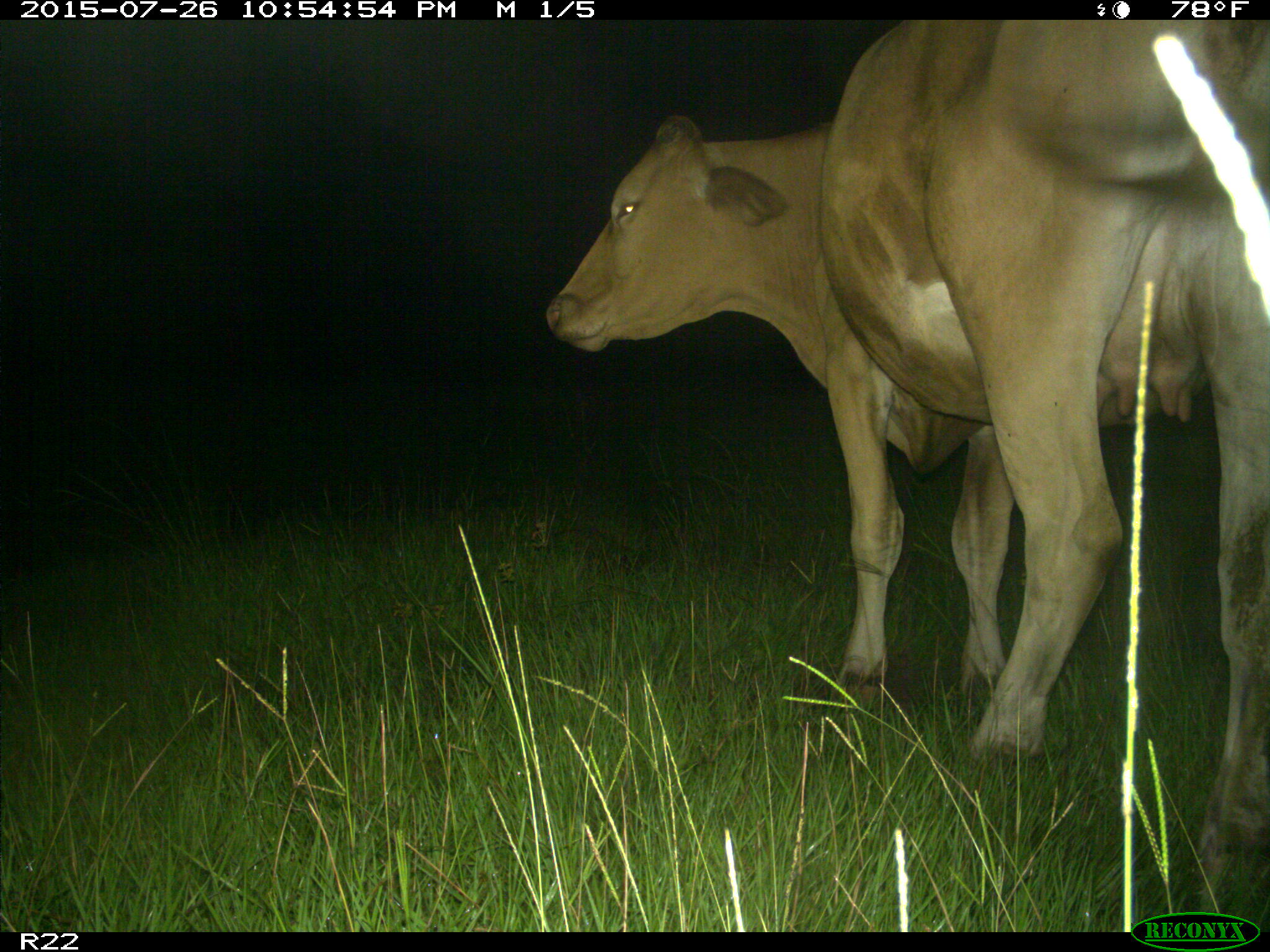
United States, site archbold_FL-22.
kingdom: Animalia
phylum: Chordata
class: Mammalia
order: Artiodactyla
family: Bovidae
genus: Bos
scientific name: Bos taurus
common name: domestic cow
Bos taurus (domestic cow).